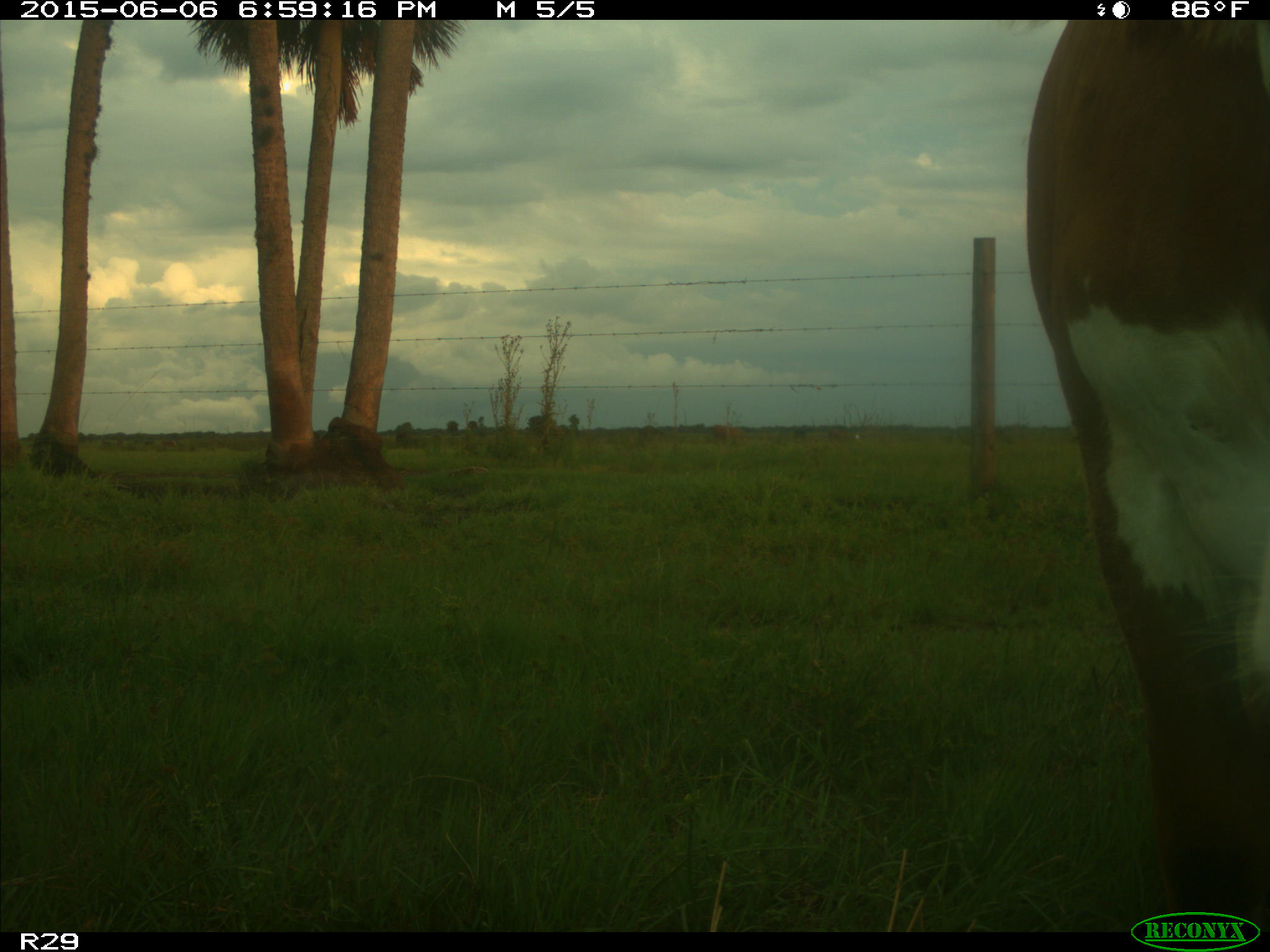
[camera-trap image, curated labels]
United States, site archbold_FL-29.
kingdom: Animalia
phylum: Chordata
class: Mammalia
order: Artiodactyla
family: Bovidae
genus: Bos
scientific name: Bos taurus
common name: domestic cow